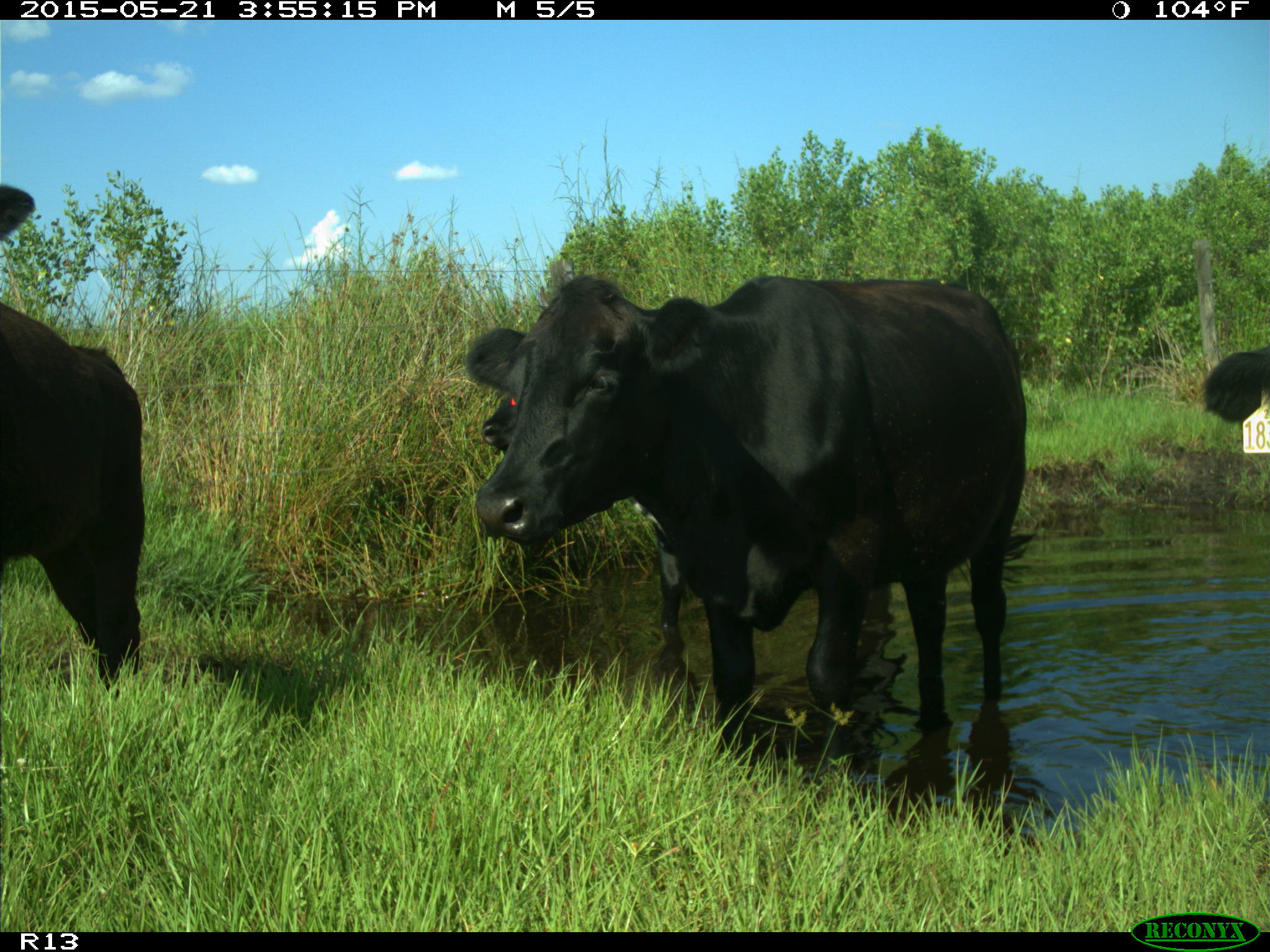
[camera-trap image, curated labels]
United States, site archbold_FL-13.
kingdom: Animalia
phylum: Chordata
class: Mammalia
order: Artiodactyla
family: Bovidae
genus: Bos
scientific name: Bos taurus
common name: domestic cow